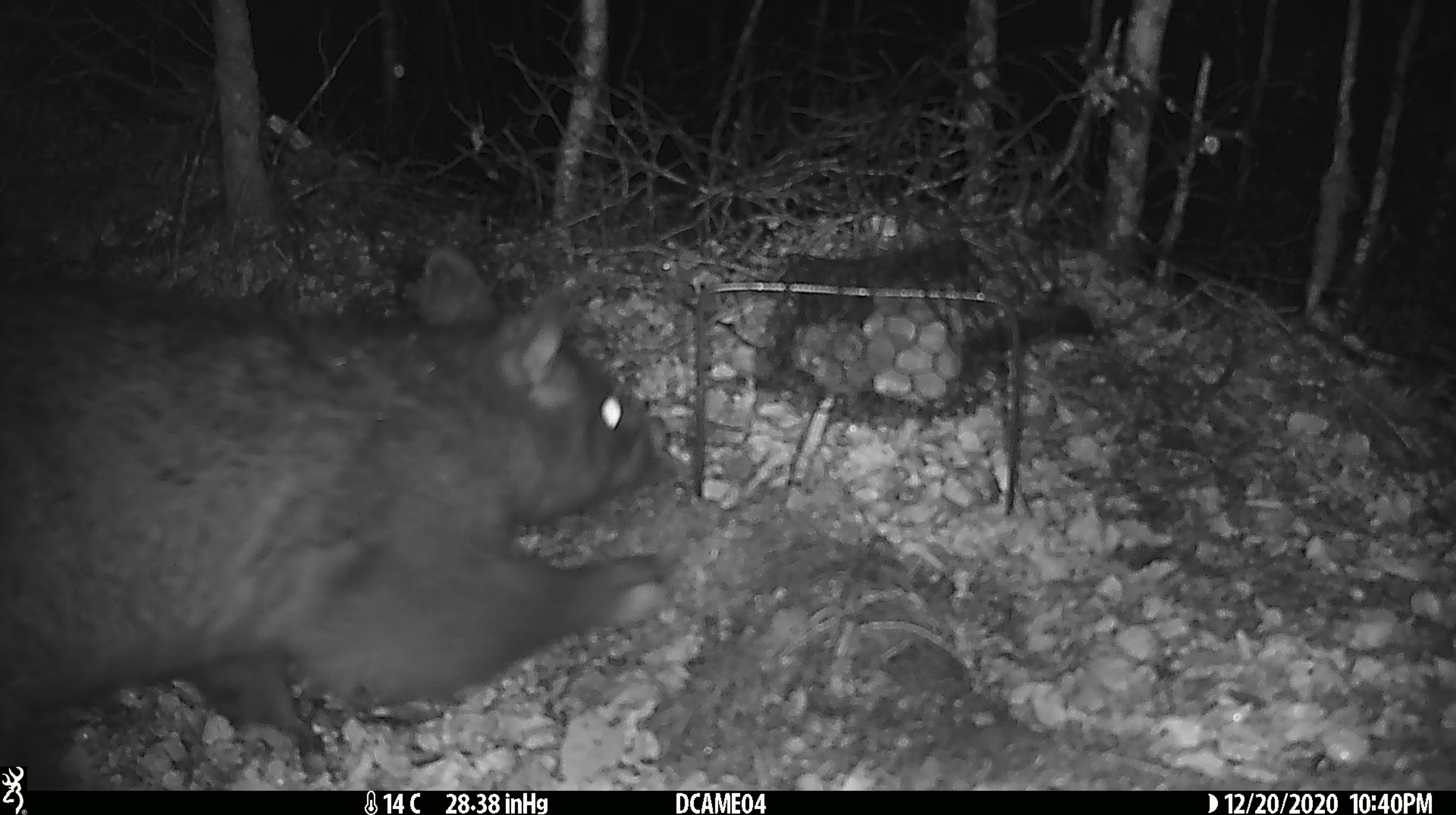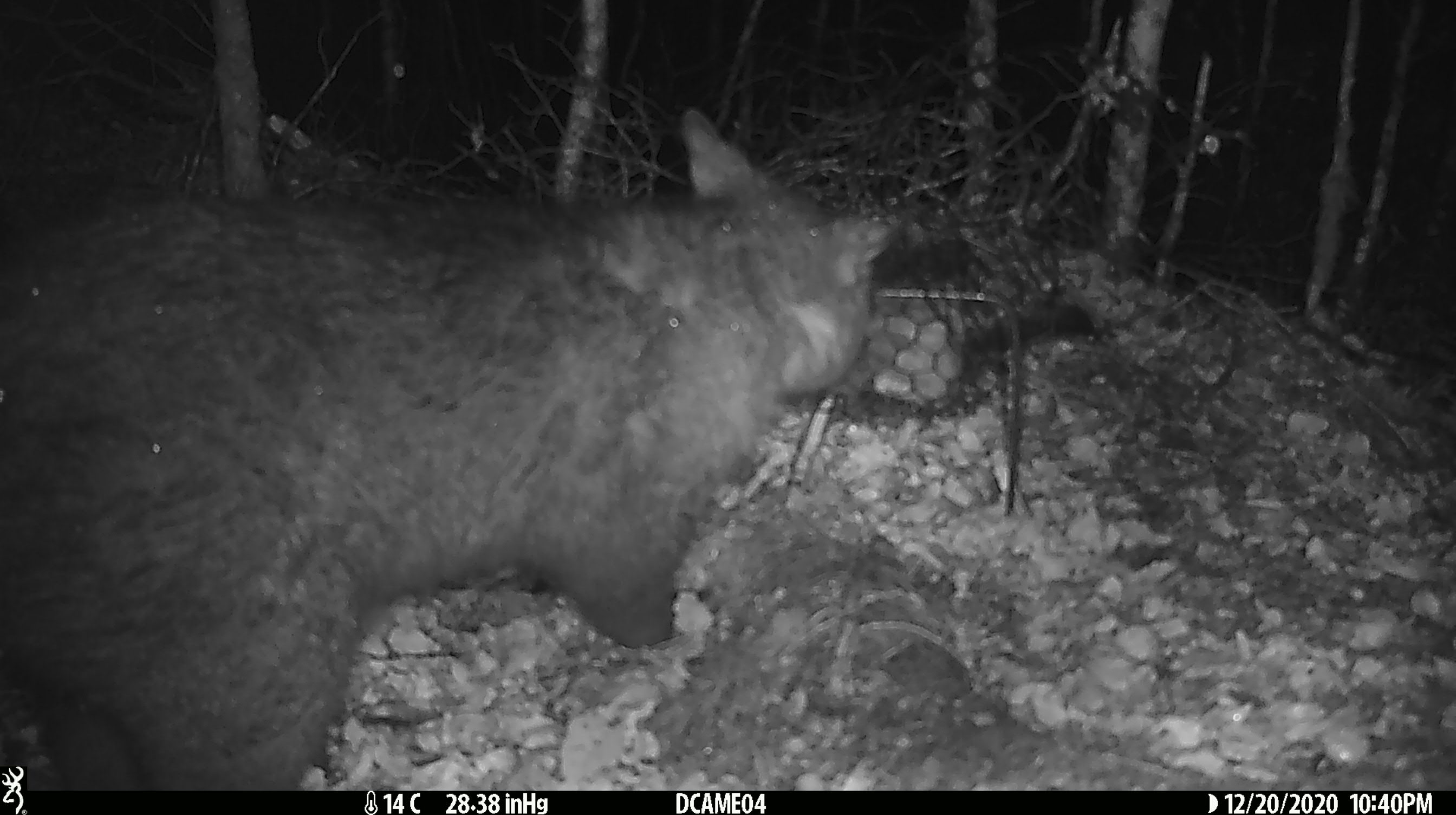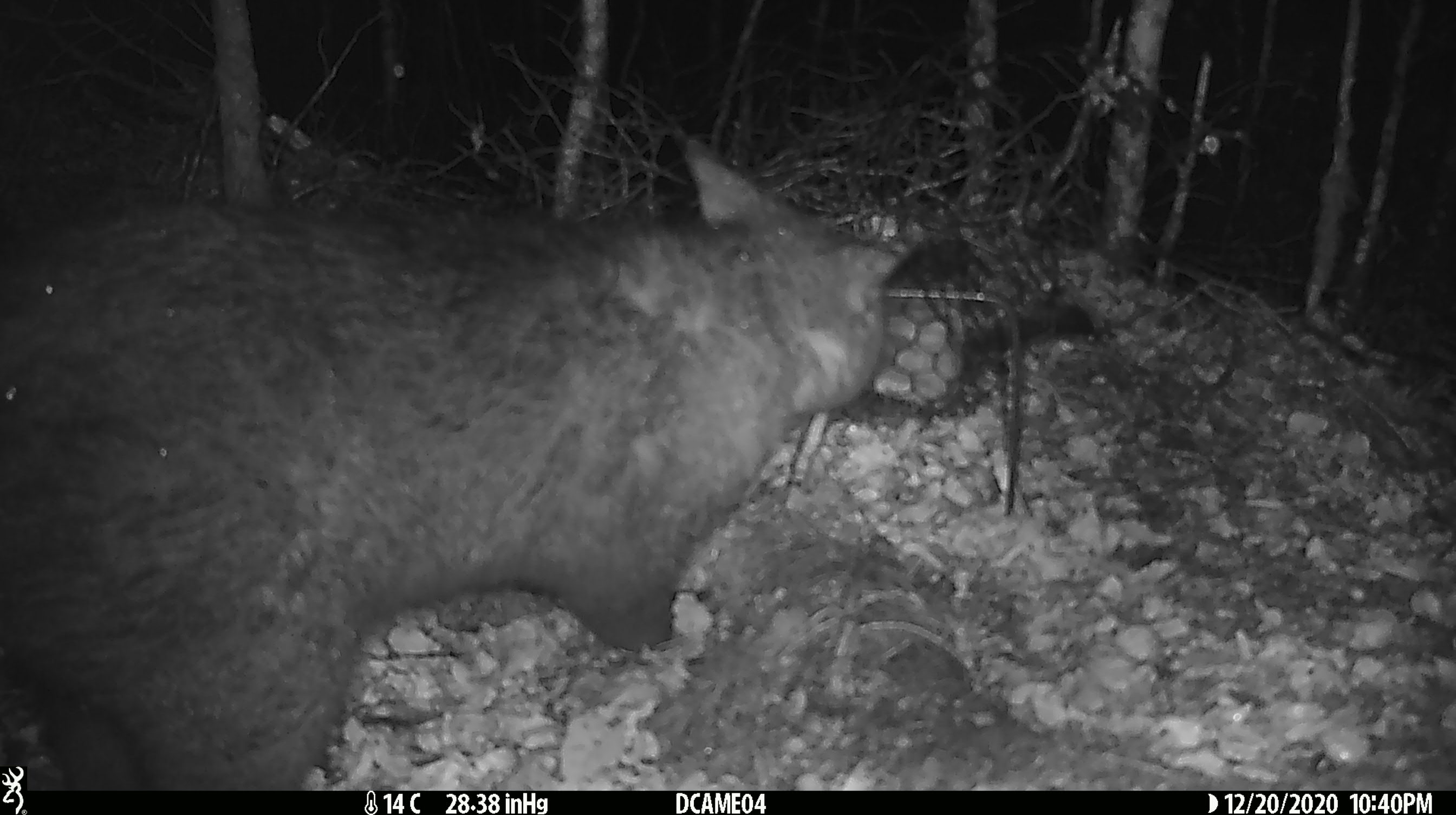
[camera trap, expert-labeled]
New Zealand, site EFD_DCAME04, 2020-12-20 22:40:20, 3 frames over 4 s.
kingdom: Animalia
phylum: Chordata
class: Mammalia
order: Diprotodontia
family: Phalangeridae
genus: Trichosurus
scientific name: Trichosurus vulpecula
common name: common brushtail possum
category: possum